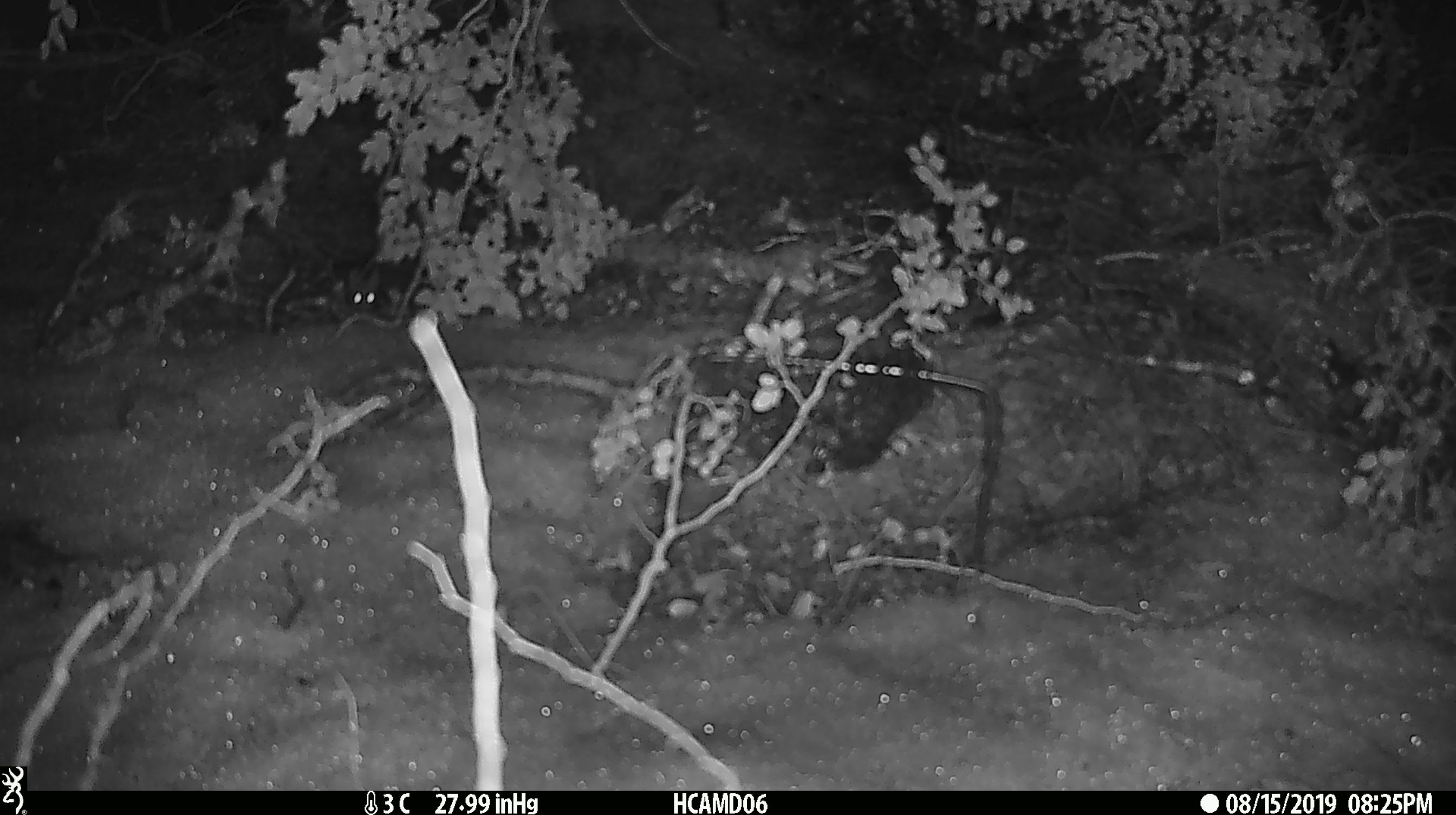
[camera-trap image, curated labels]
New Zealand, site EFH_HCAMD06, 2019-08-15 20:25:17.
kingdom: Animalia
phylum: Chordata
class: Mammalia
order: Rodentia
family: Muridae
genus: Mus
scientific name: Mus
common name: mouse